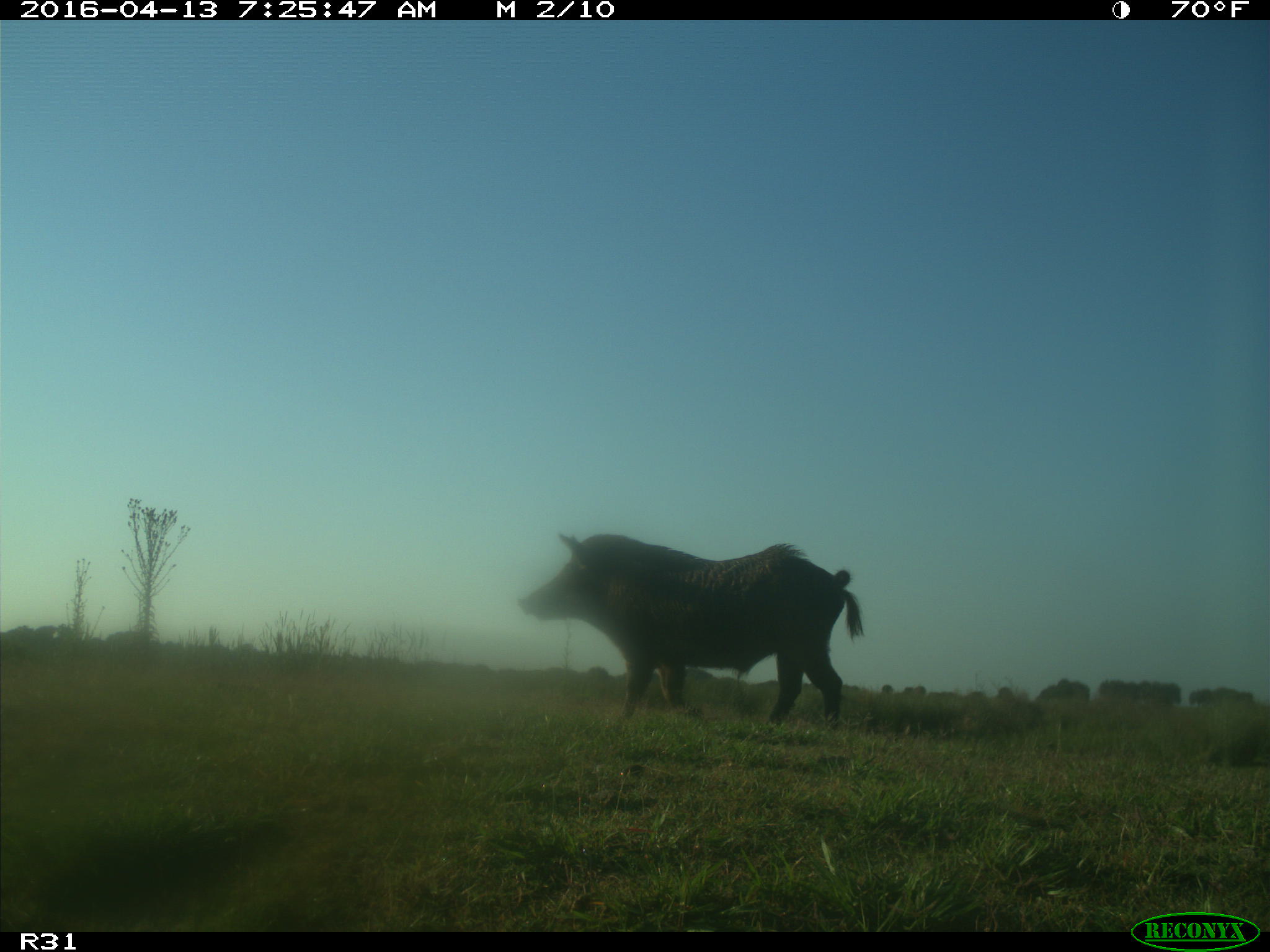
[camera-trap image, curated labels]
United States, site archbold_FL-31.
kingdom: Animalia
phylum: Chordata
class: Mammalia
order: Artiodactyla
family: Suidae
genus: Sus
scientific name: Sus scrofa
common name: wild boar